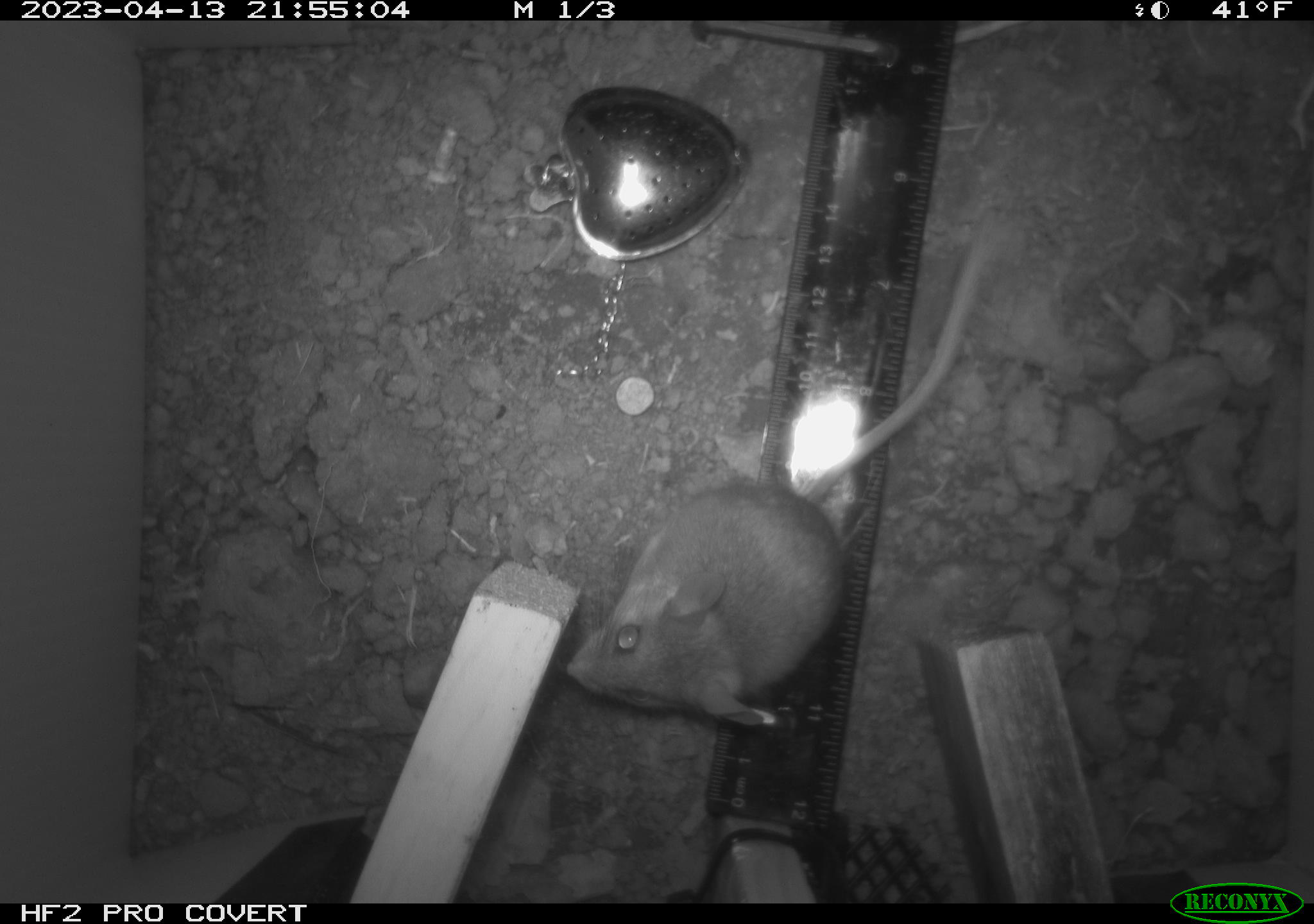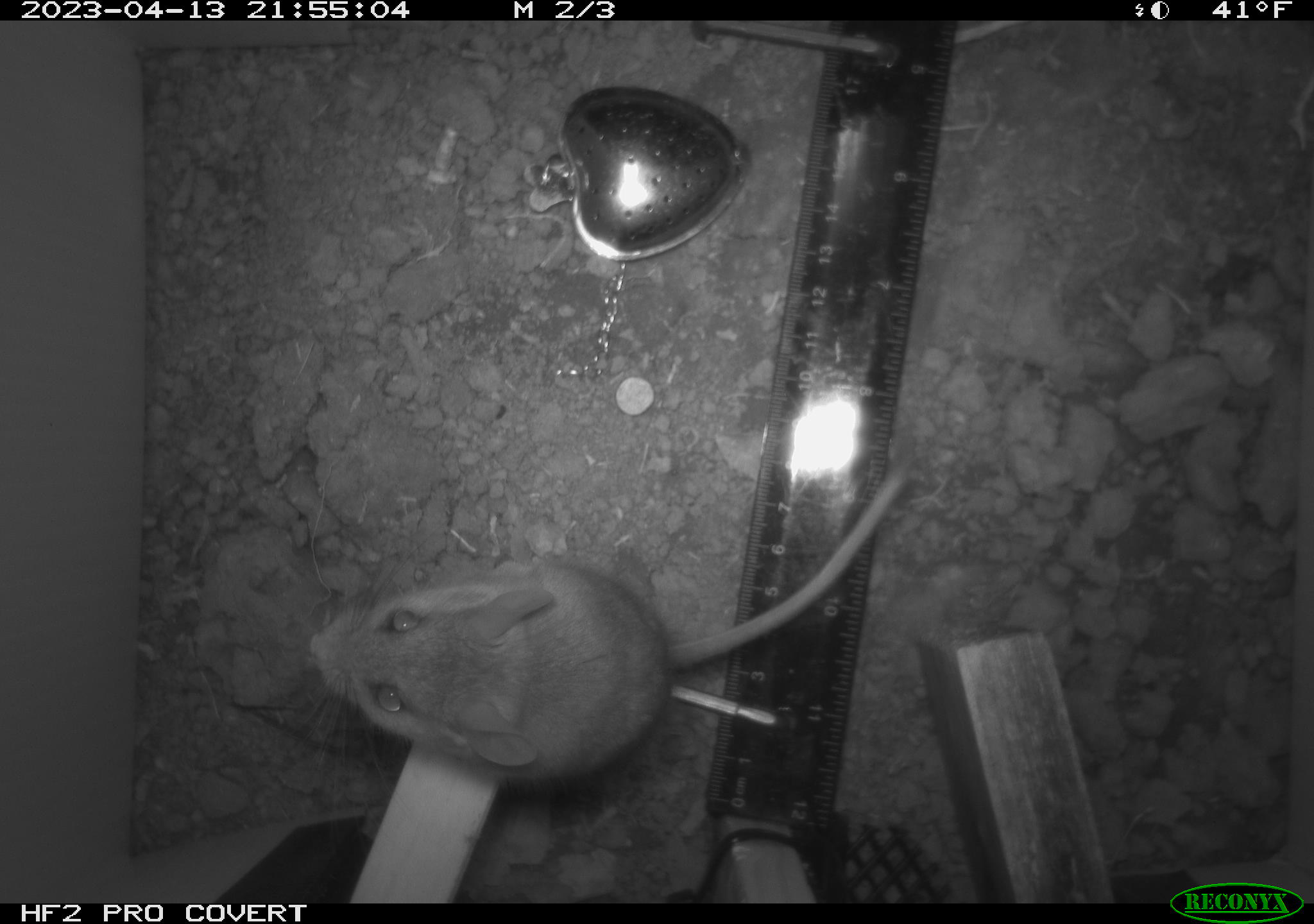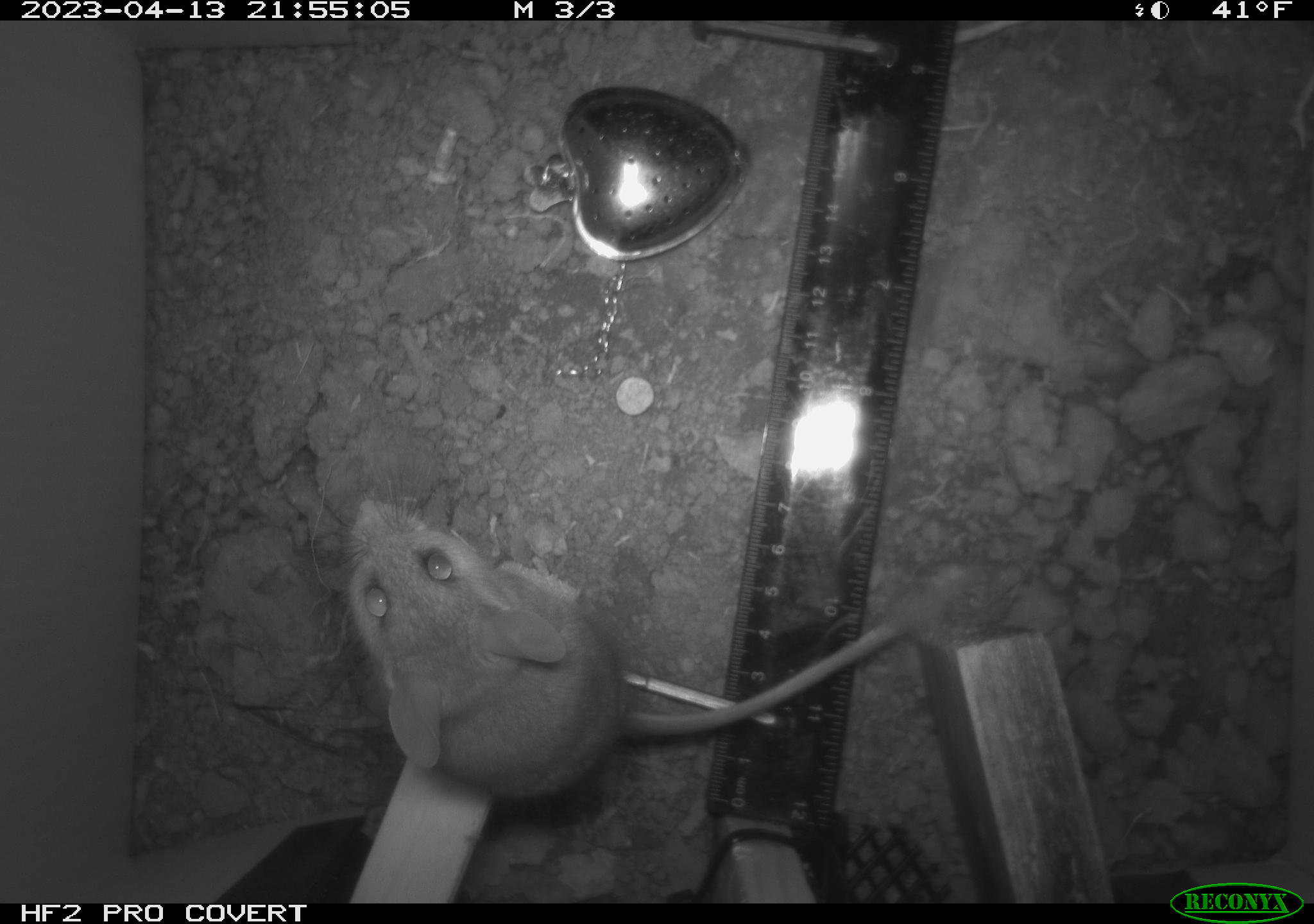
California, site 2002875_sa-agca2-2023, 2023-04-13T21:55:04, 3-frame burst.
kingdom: Animalia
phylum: Chordata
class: Mammalia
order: Rodentia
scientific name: Rodentia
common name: mouse species